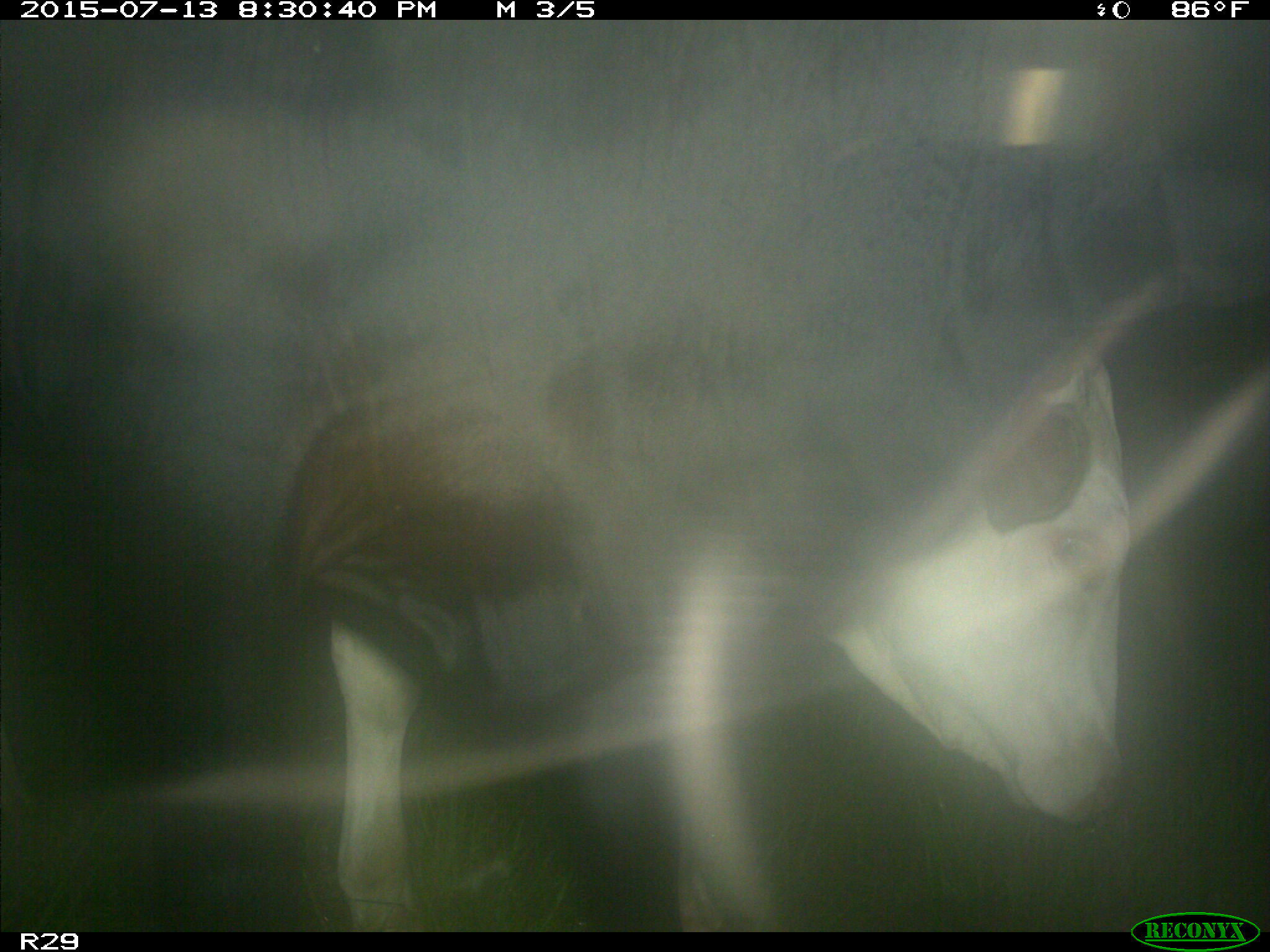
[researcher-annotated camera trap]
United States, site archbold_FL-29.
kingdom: Animalia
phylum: Chordata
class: Mammalia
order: Artiodactyla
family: Bovidae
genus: Bos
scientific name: Bos taurus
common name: domestic cow